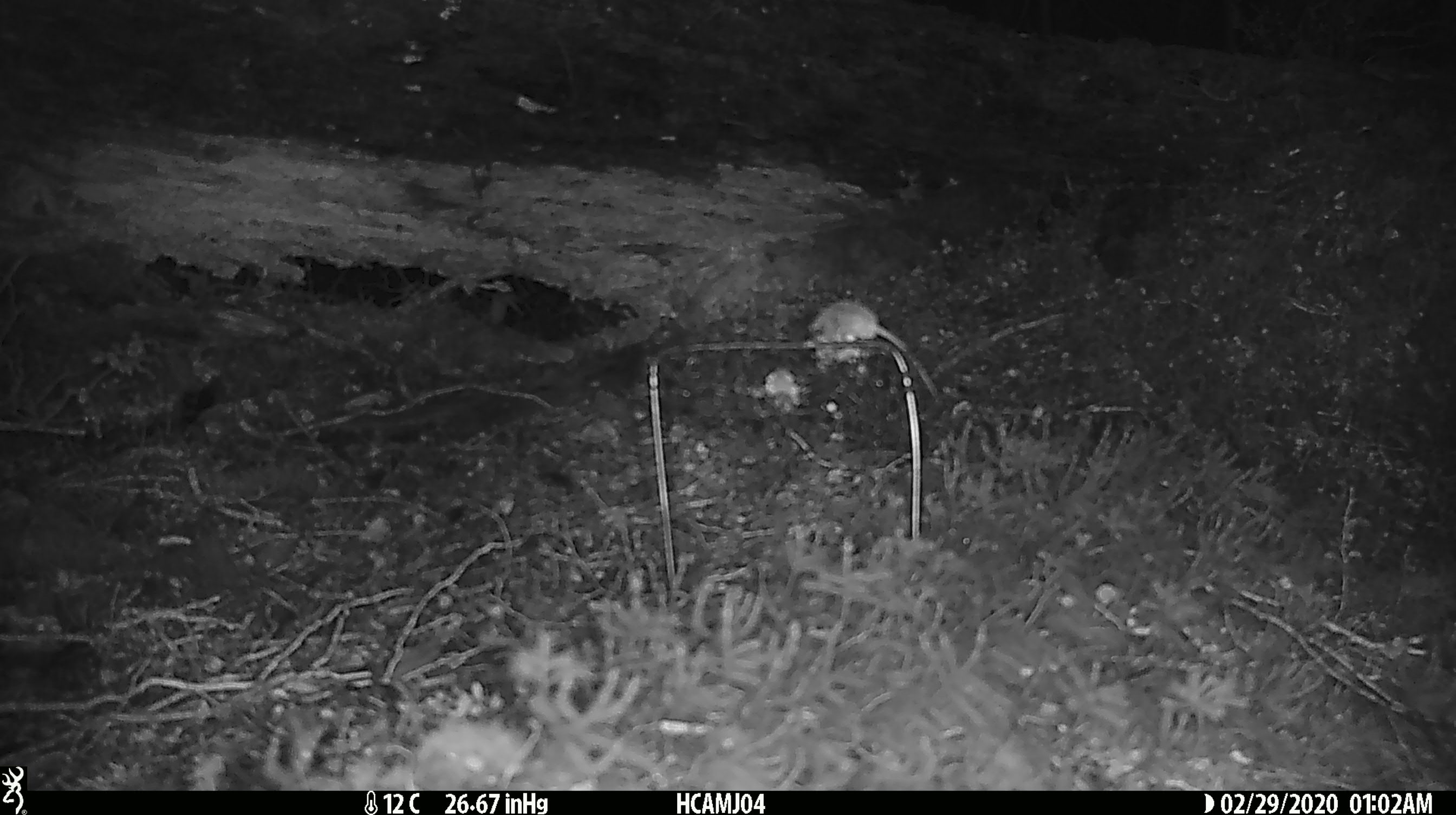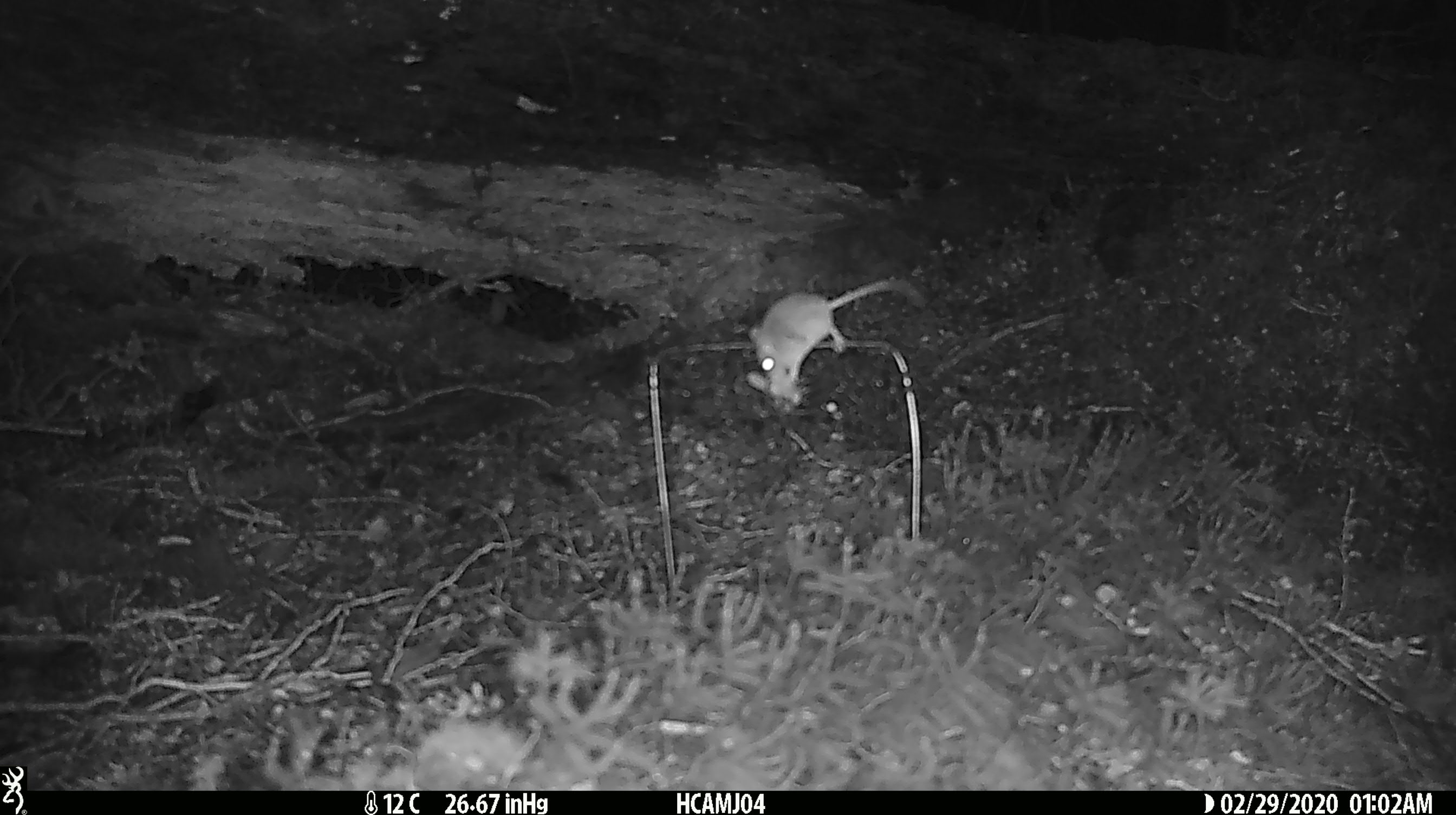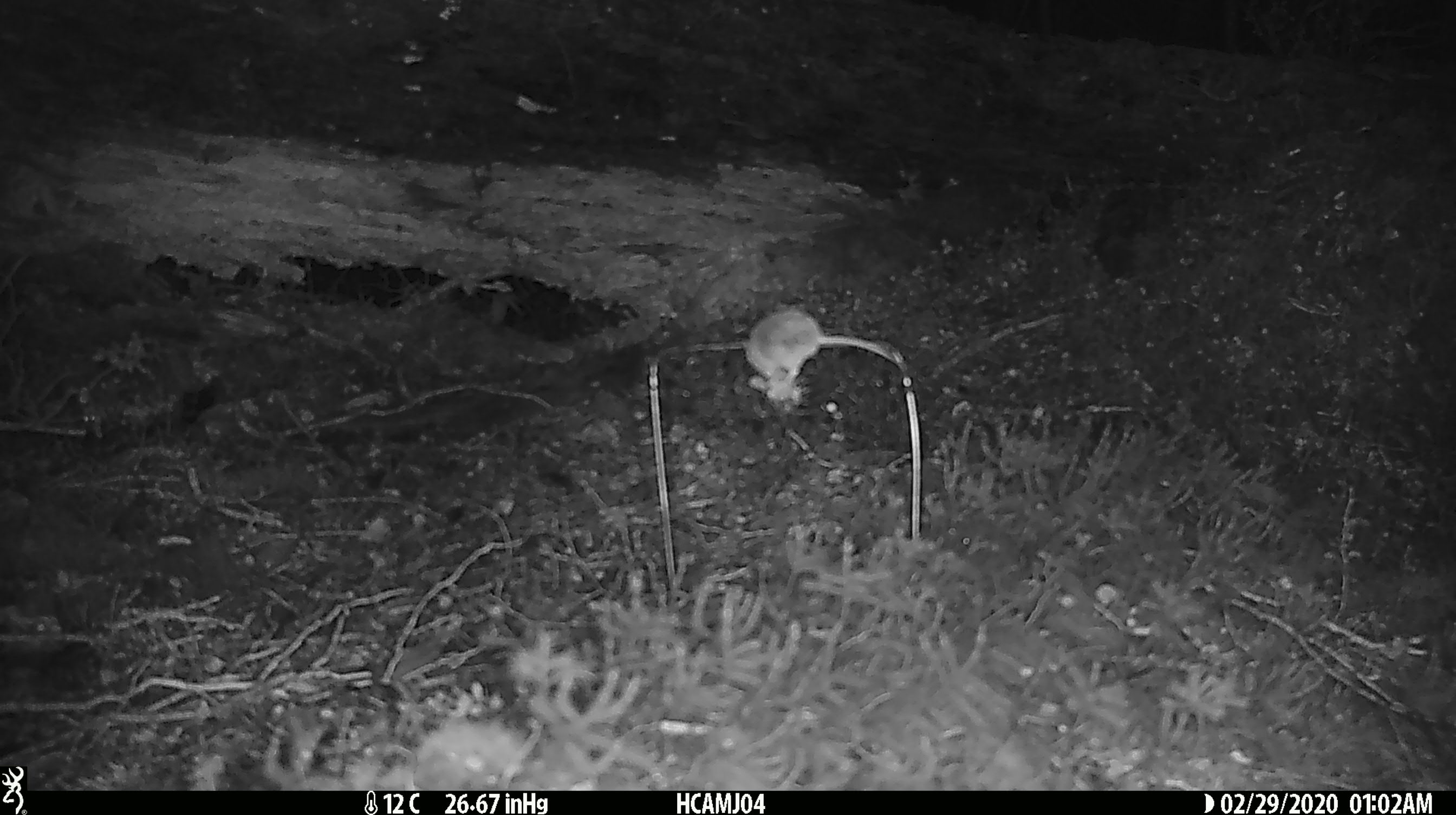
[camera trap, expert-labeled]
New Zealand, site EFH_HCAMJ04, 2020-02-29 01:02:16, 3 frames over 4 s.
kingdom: Animalia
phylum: Chordata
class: Mammalia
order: Rodentia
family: Muridae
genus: Mus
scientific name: Mus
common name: mouse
Mouse (Mus).